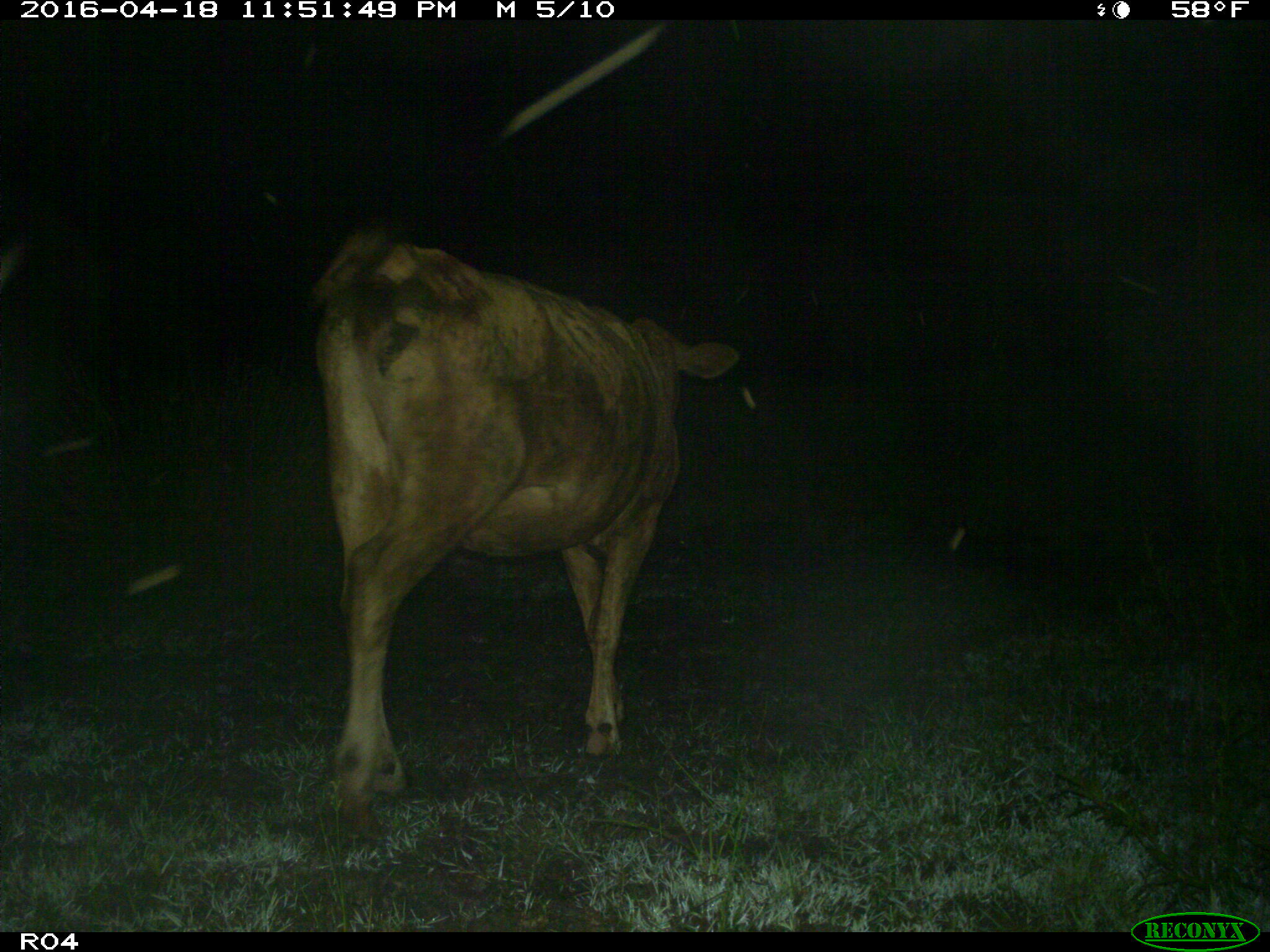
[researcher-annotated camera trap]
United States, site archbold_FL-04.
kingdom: Animalia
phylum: Chordata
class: Mammalia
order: Artiodactyla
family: Bovidae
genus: Bos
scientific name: Bos taurus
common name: domestic cow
Bos taurus (domestic cow).